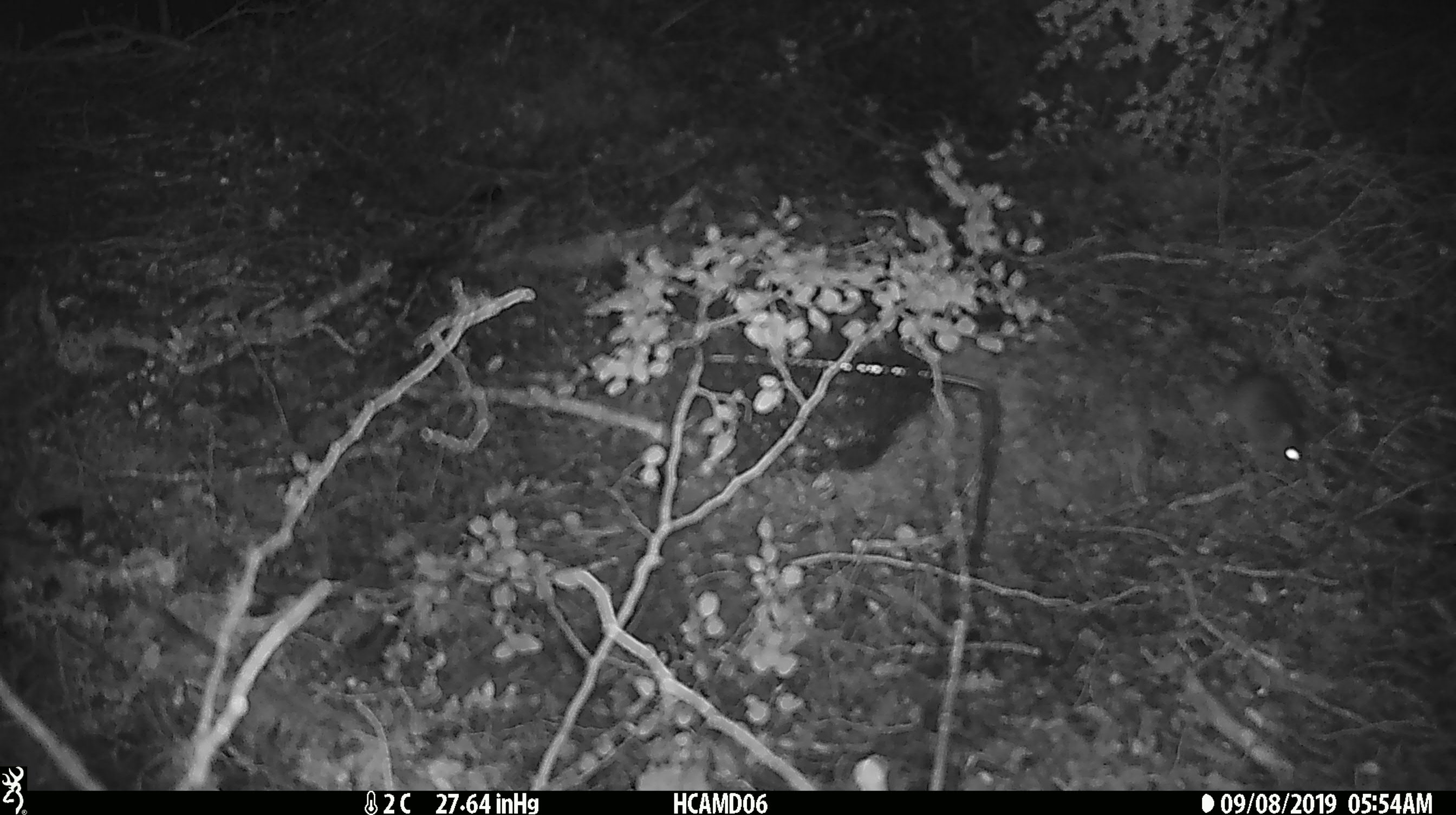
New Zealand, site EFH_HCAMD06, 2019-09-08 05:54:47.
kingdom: Animalia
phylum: Chordata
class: Mammalia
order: Rodentia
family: Muridae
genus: Mus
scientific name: Mus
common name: mouse